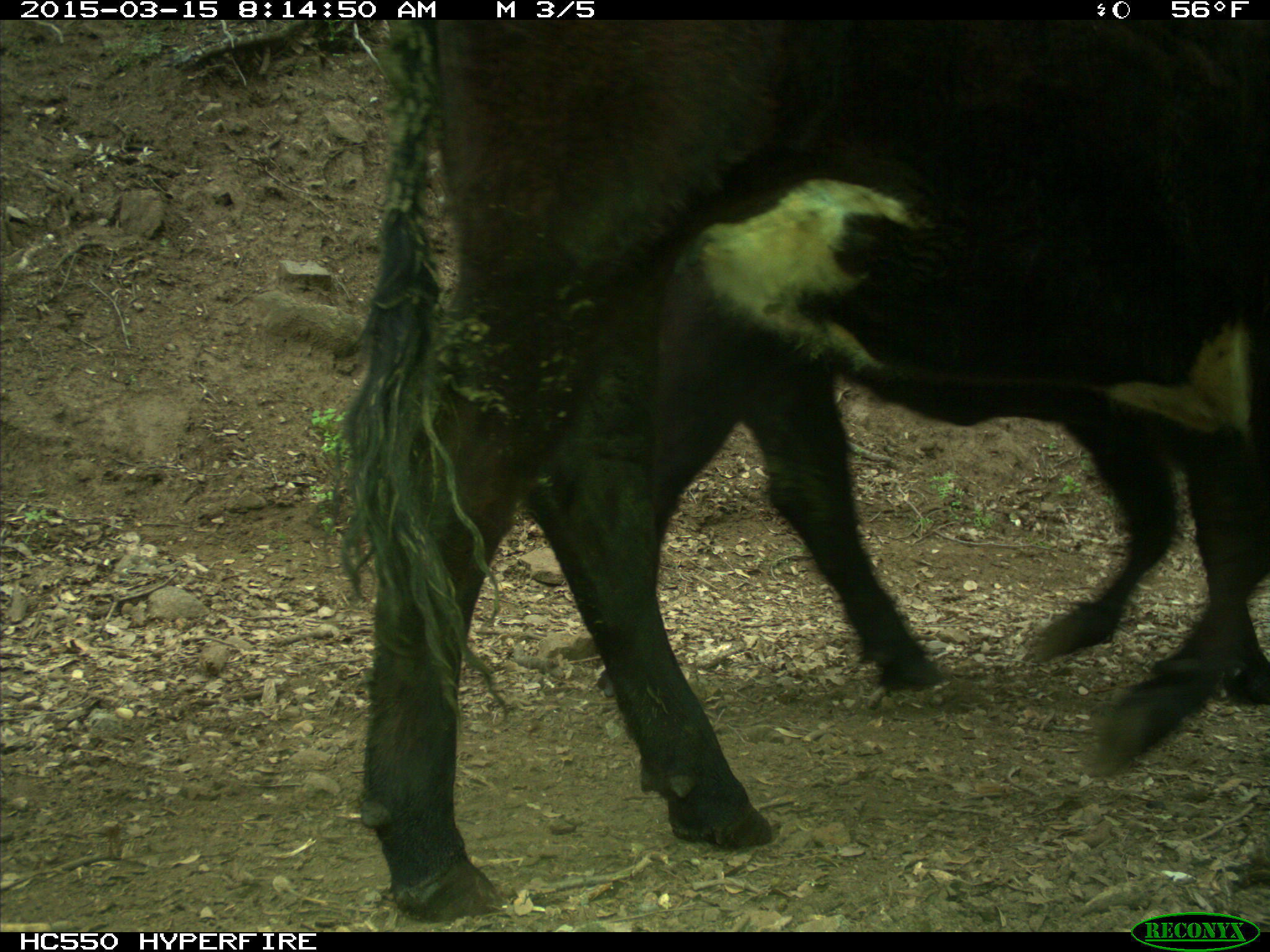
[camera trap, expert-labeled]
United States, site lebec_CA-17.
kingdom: Animalia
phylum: Chordata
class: Mammalia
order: Artiodactyla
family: Bovidae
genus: Bos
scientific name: Bos taurus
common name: domestic cow